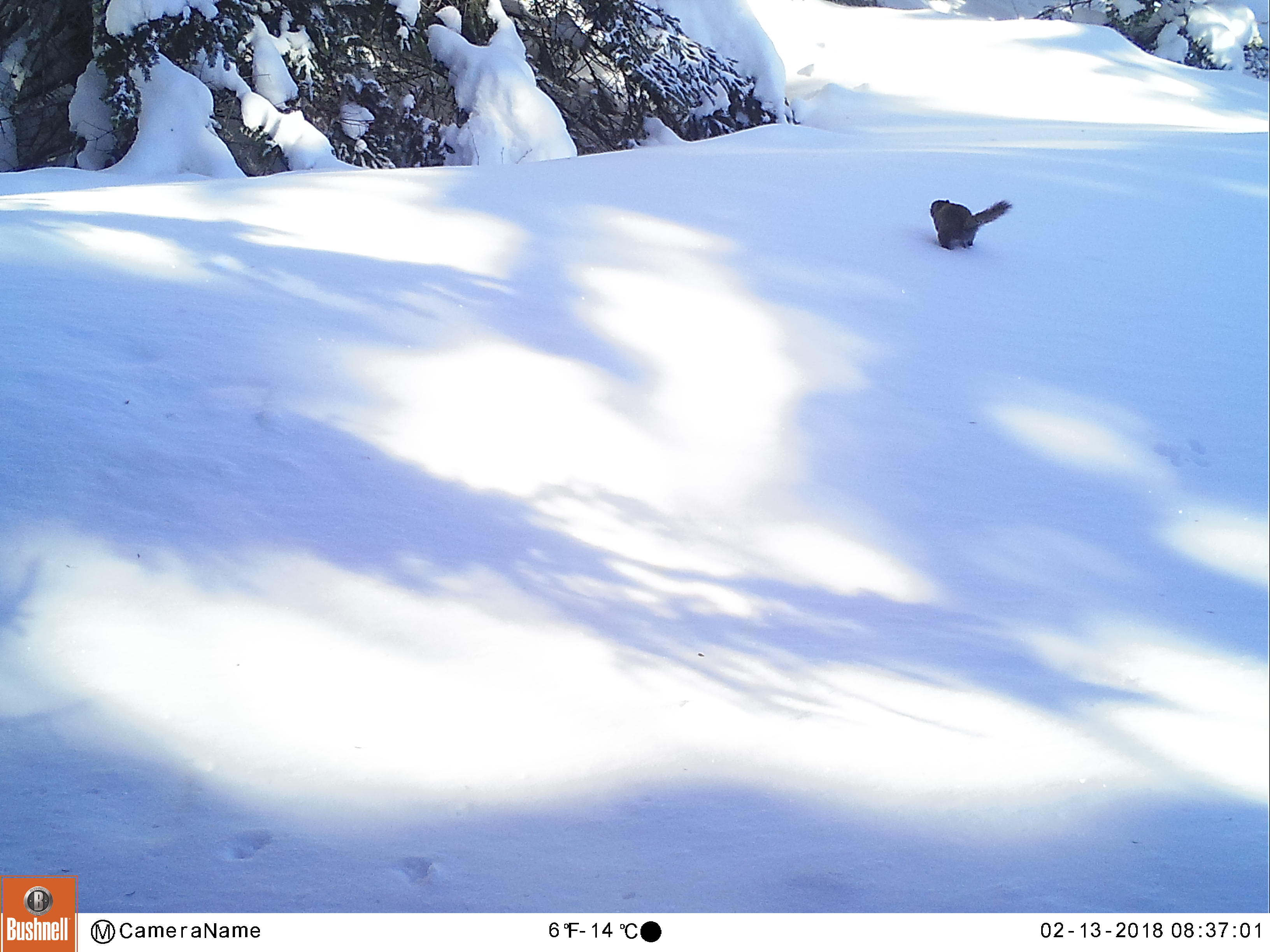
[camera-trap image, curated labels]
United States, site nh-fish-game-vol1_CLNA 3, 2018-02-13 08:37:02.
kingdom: Animalia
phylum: Chordata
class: Mammalia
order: Rodentia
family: Sciuridae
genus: Tamiasciurus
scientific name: Tamiasciurus hudsonicus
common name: red squirrel